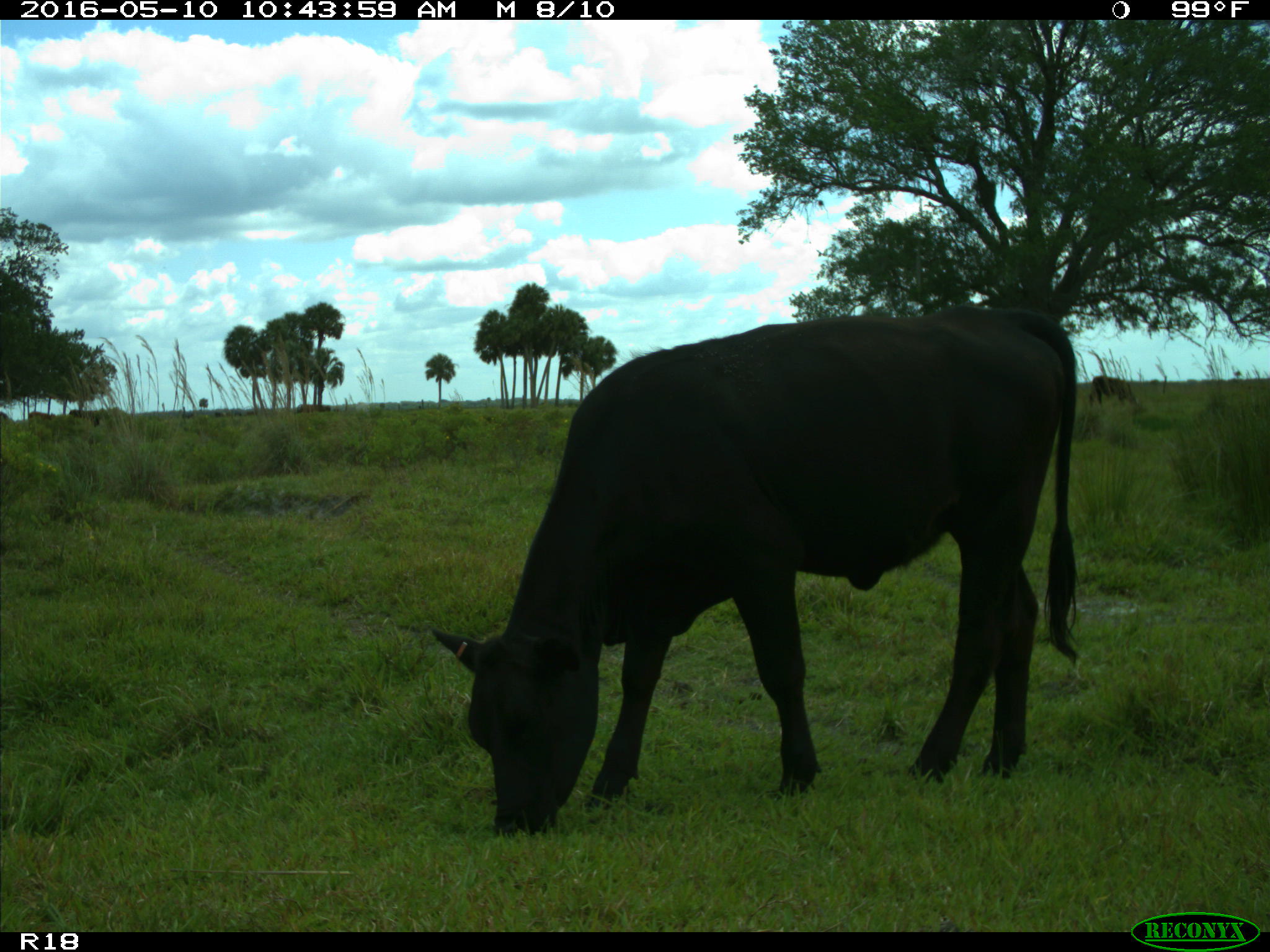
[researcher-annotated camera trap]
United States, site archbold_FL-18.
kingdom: Animalia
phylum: Chordata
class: Mammalia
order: Artiodactyla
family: Bovidae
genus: Bos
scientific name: Bos taurus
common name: domestic cow